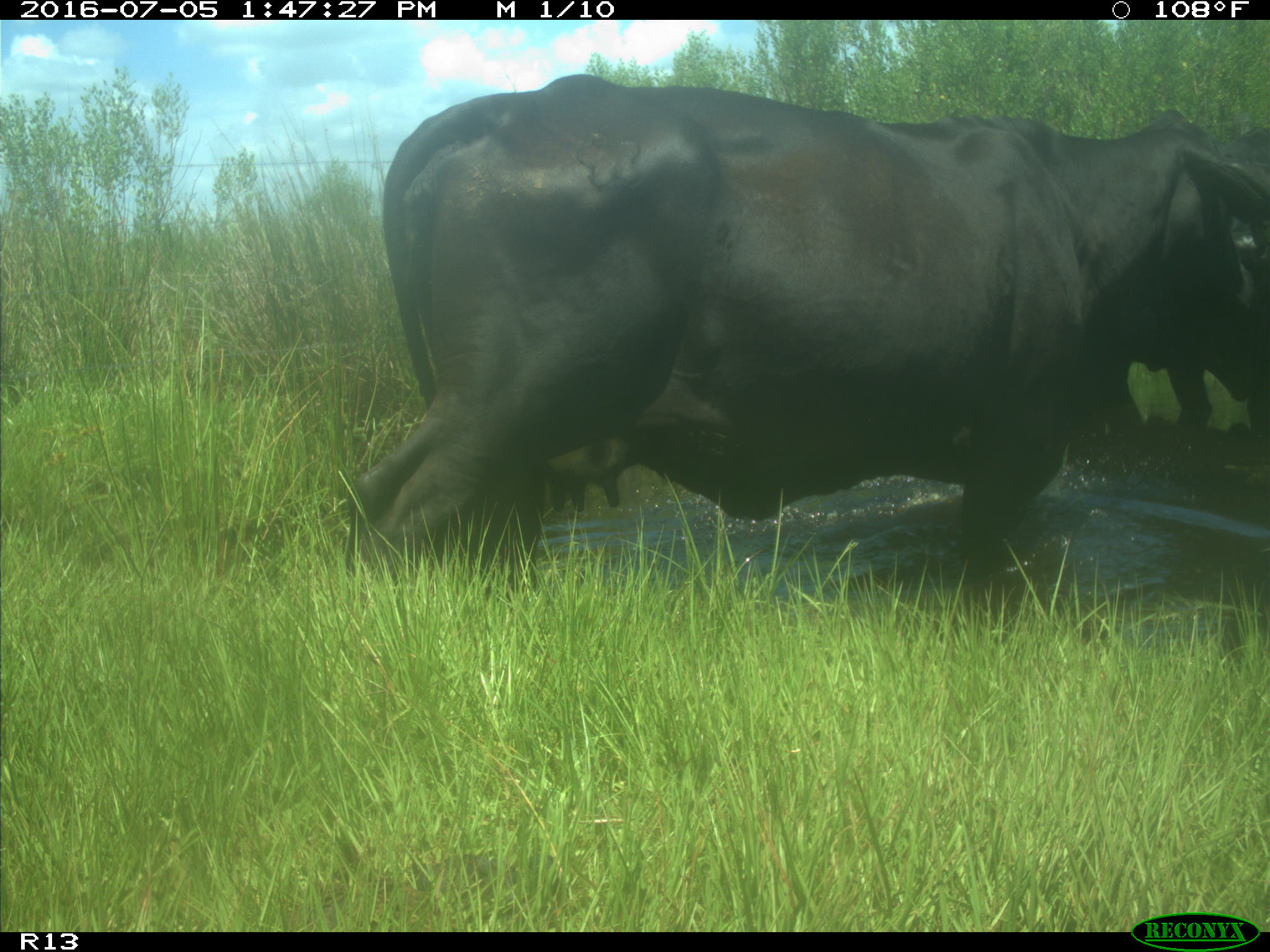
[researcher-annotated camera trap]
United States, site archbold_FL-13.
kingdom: Animalia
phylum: Chordata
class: Mammalia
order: Artiodactyla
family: Bovidae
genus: Bos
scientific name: Bos taurus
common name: domestic cow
Bos taurus (domestic cow).